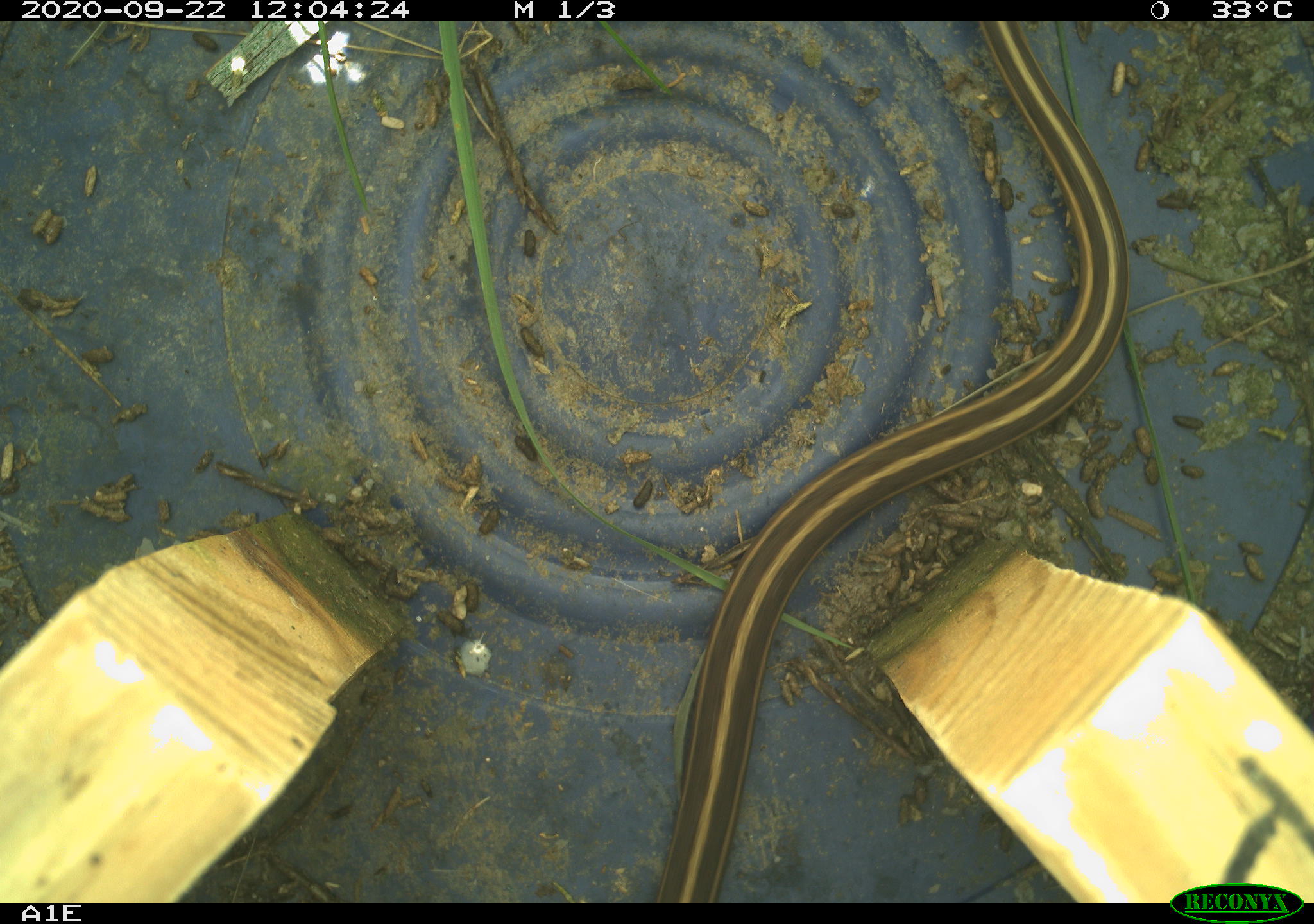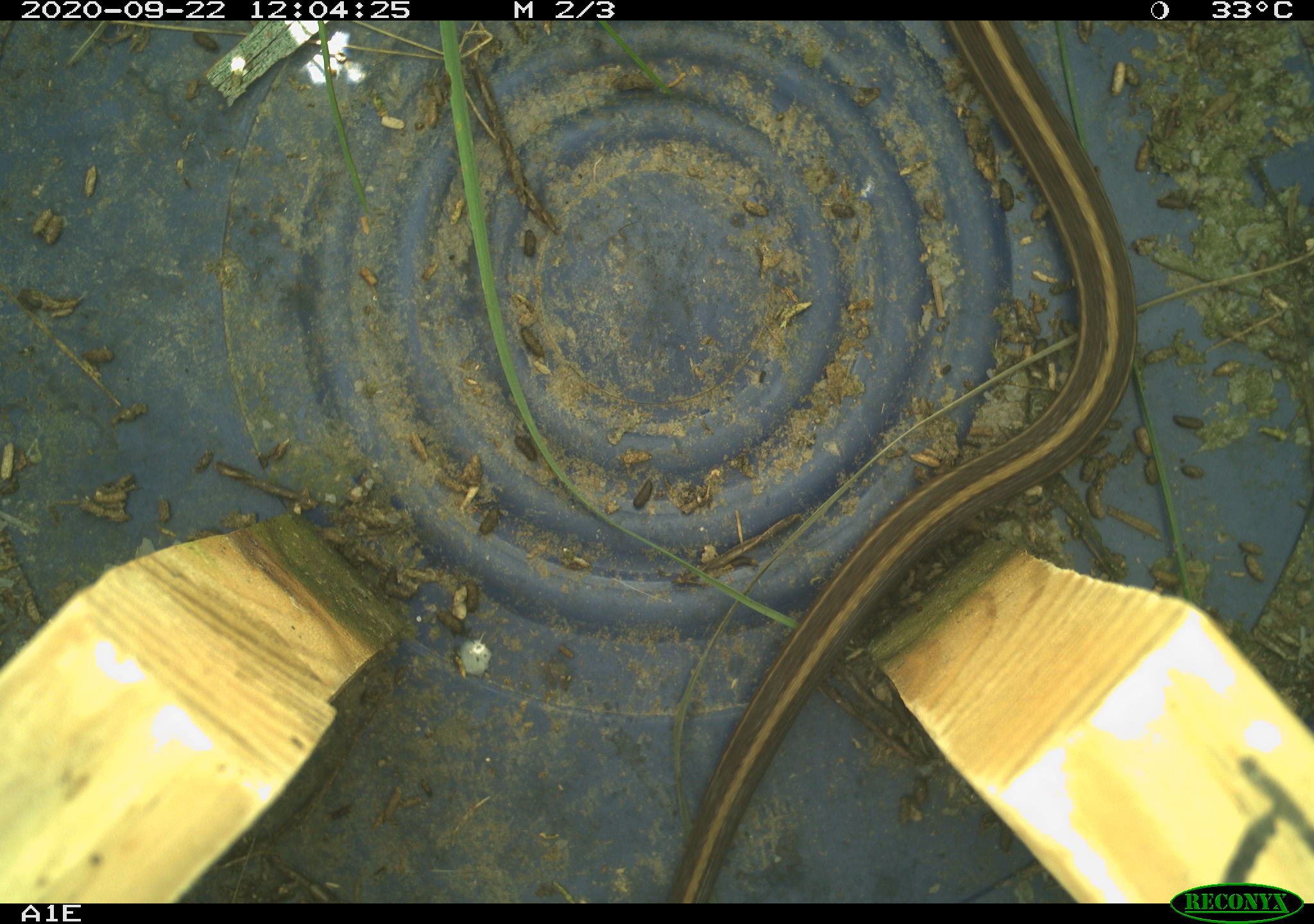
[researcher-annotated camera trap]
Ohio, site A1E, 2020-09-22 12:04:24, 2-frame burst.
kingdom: Animalia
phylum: Chordata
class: Reptilia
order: Squamata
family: Colubridae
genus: Thamnophis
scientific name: Thamnophis sirtalis sirtalis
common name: eastern gartersnake